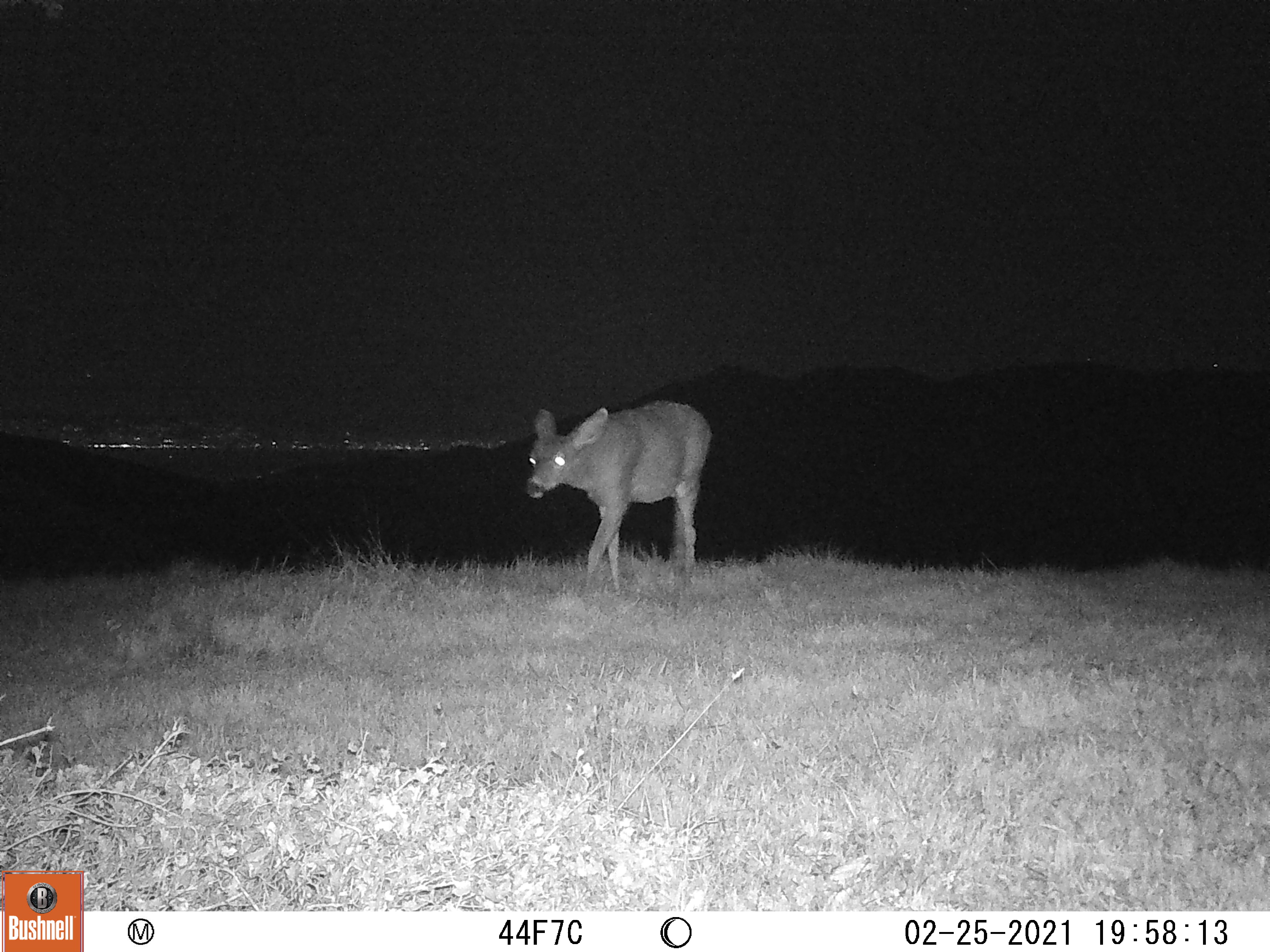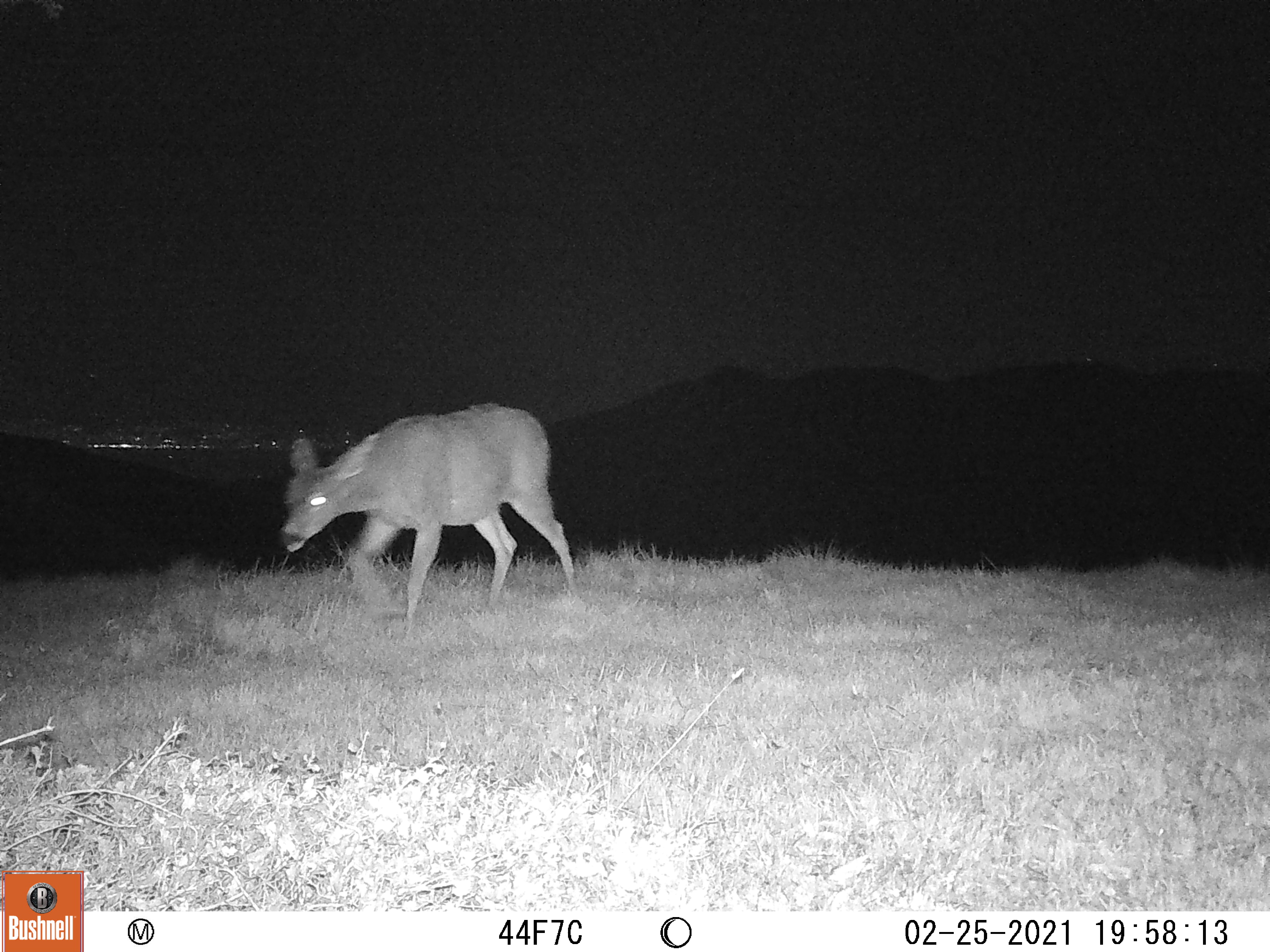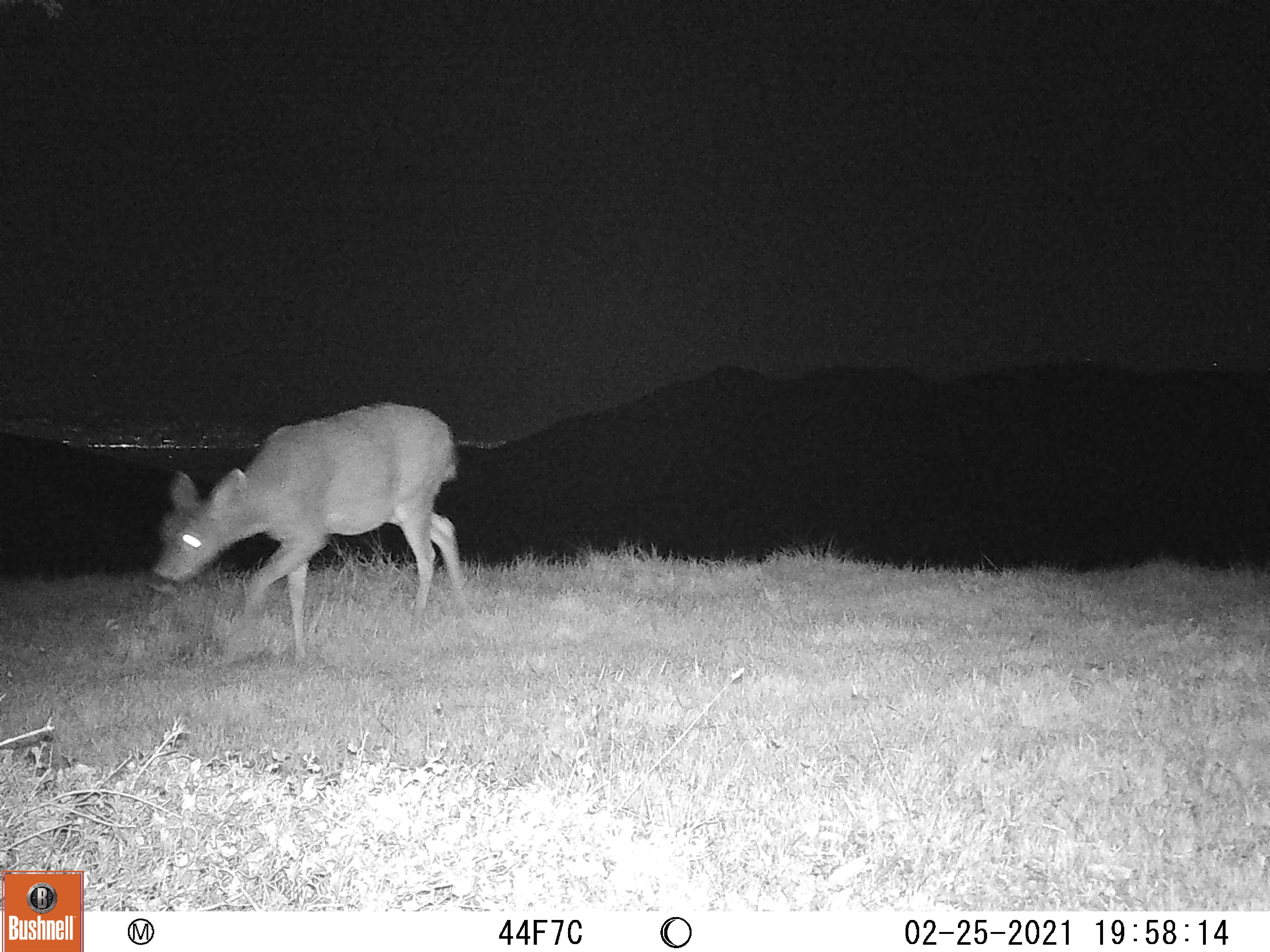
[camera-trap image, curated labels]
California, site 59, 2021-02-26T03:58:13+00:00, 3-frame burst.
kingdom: Animalia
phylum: Chordata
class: Mammalia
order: Artiodactyla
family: Cervidae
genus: Odocoileus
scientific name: Odocoileus hemionus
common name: mule deer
Mule deer (Odocoileus hemionus).